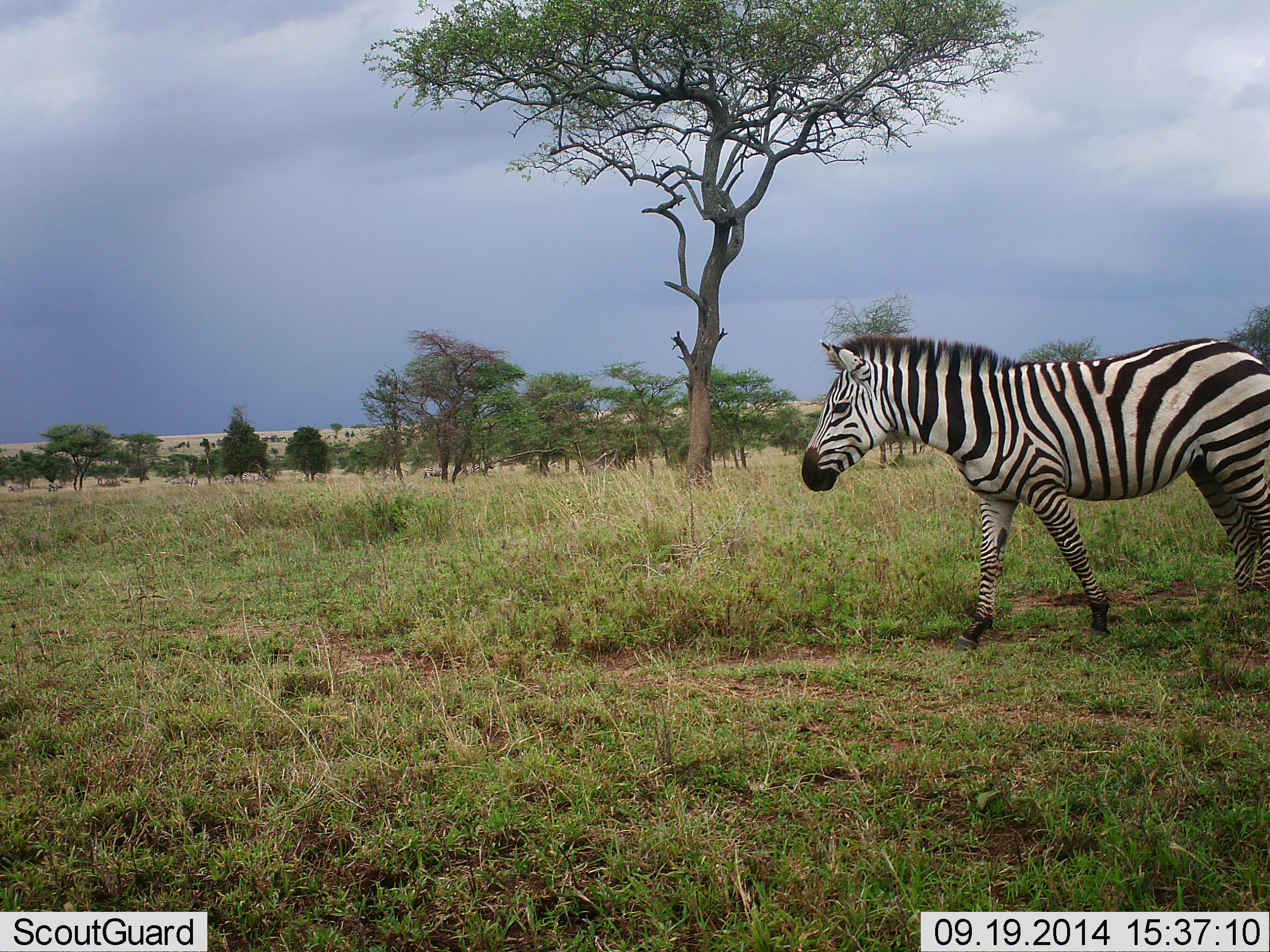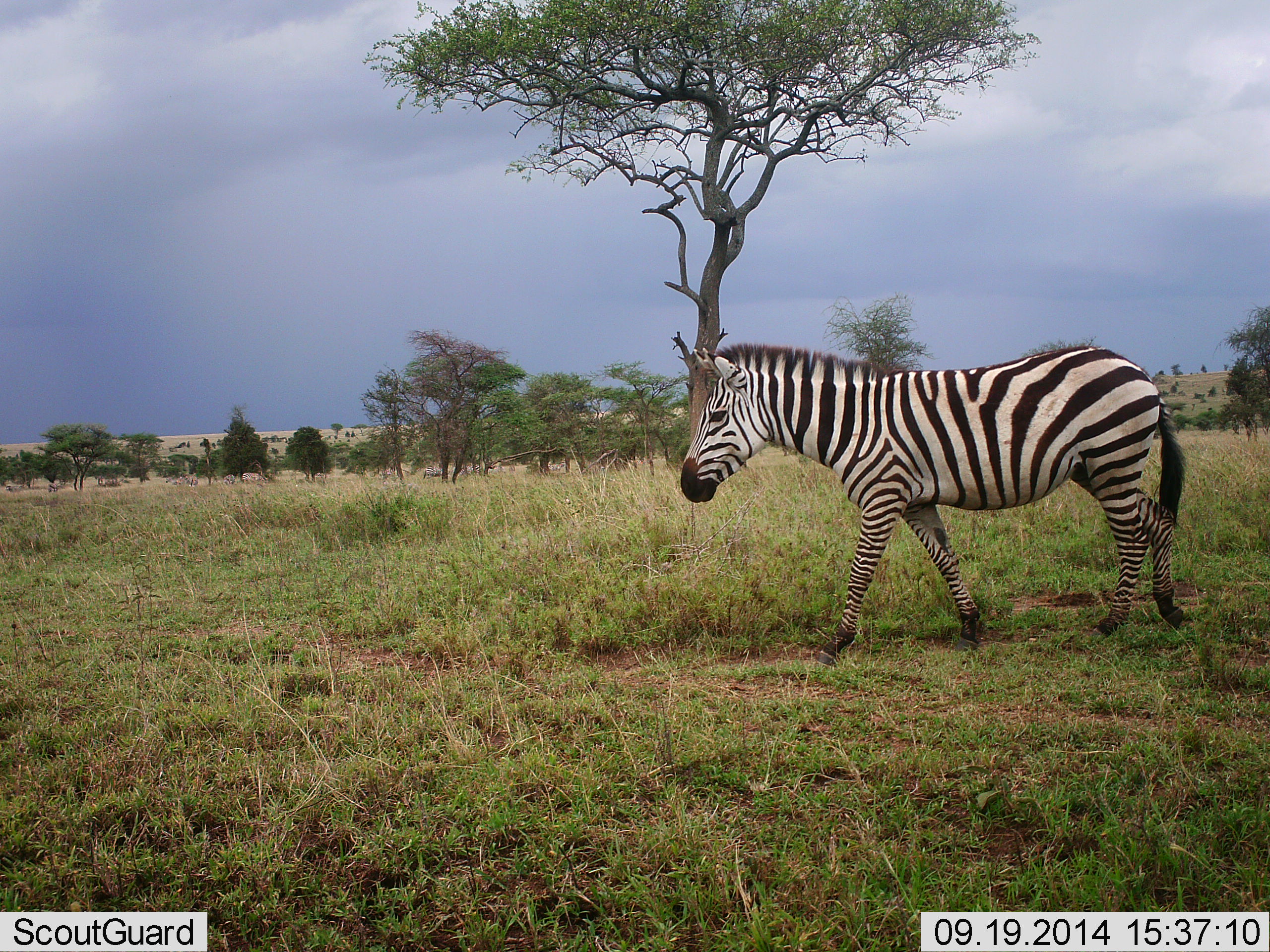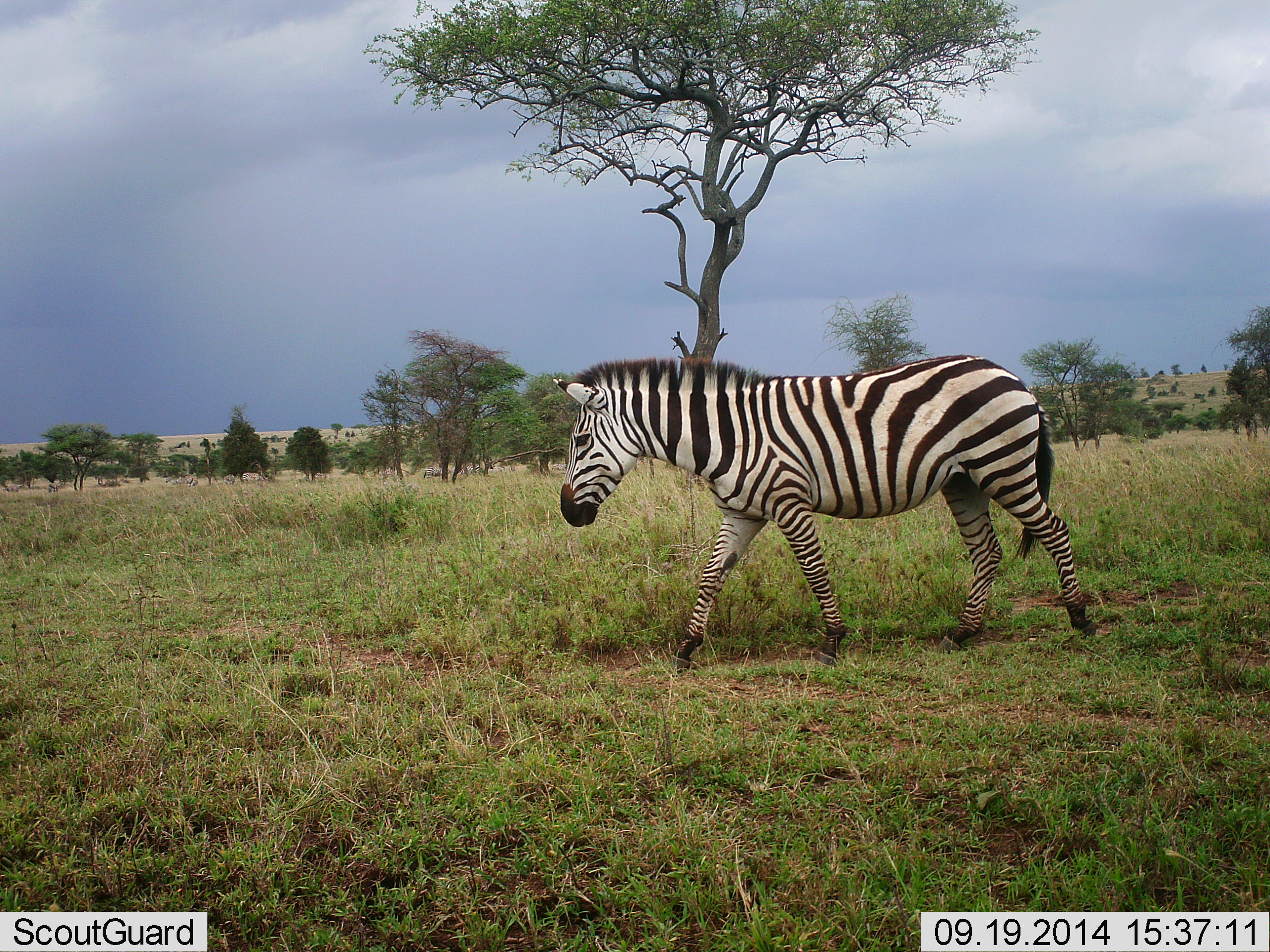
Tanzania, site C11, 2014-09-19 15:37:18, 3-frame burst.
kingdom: Animalia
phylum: Chordata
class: Mammalia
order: Perissodactyla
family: Equidae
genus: Equus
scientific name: Equus quagga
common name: plains zebra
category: zebra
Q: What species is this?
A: Zebra (plains zebra) (Equus quagga).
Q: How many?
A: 1.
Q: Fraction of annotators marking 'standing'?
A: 0%.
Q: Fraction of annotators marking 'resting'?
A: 0%.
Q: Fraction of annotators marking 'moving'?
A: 100%.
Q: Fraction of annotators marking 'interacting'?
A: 0%.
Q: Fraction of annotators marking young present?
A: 0%.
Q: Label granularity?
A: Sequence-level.